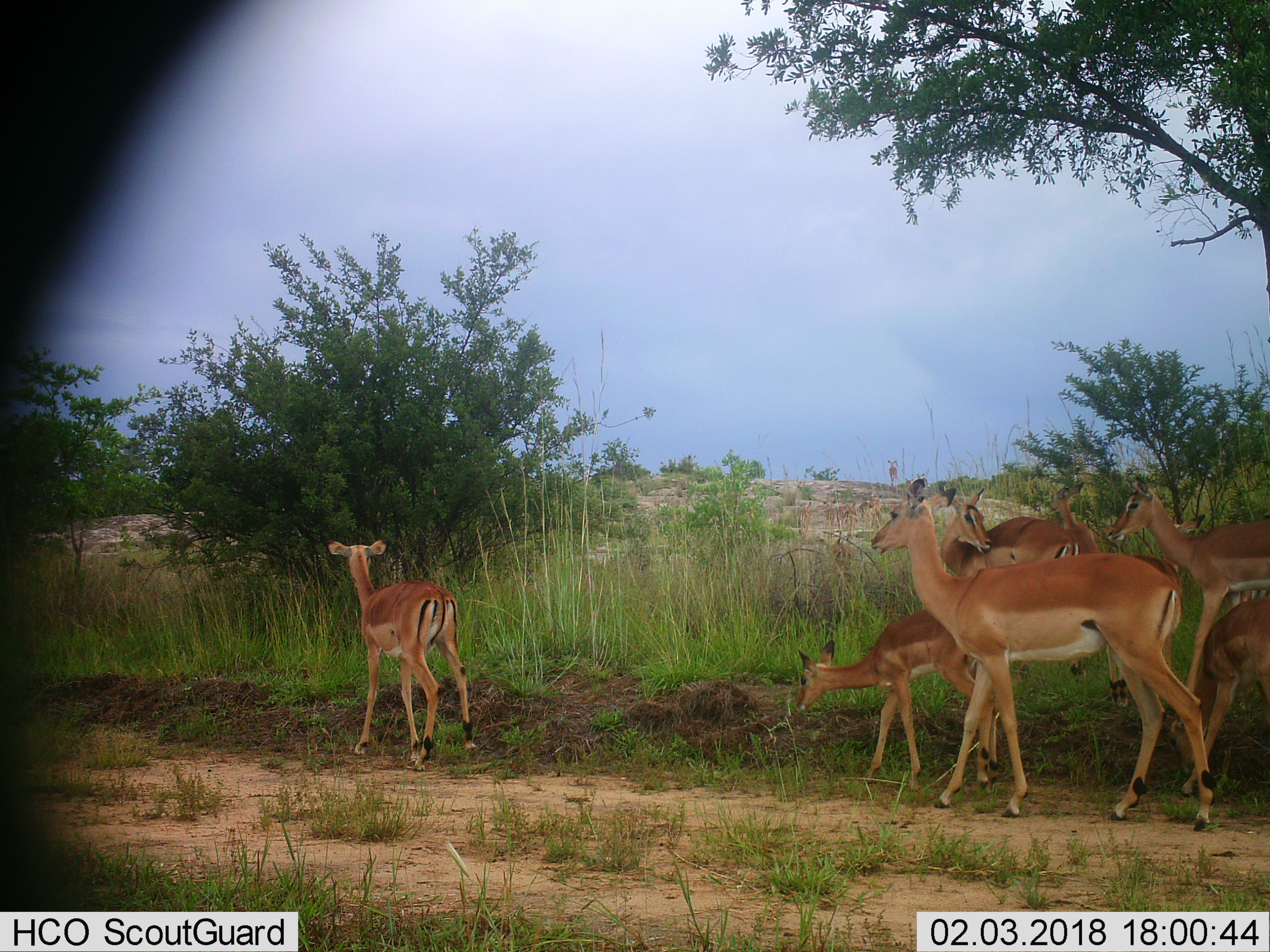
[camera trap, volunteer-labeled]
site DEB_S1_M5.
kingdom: Animalia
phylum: Chordata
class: Mammalia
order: Artiodactyla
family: Bovidae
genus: Aepyceros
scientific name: Aepyceros melampus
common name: impala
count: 11-50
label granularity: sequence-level